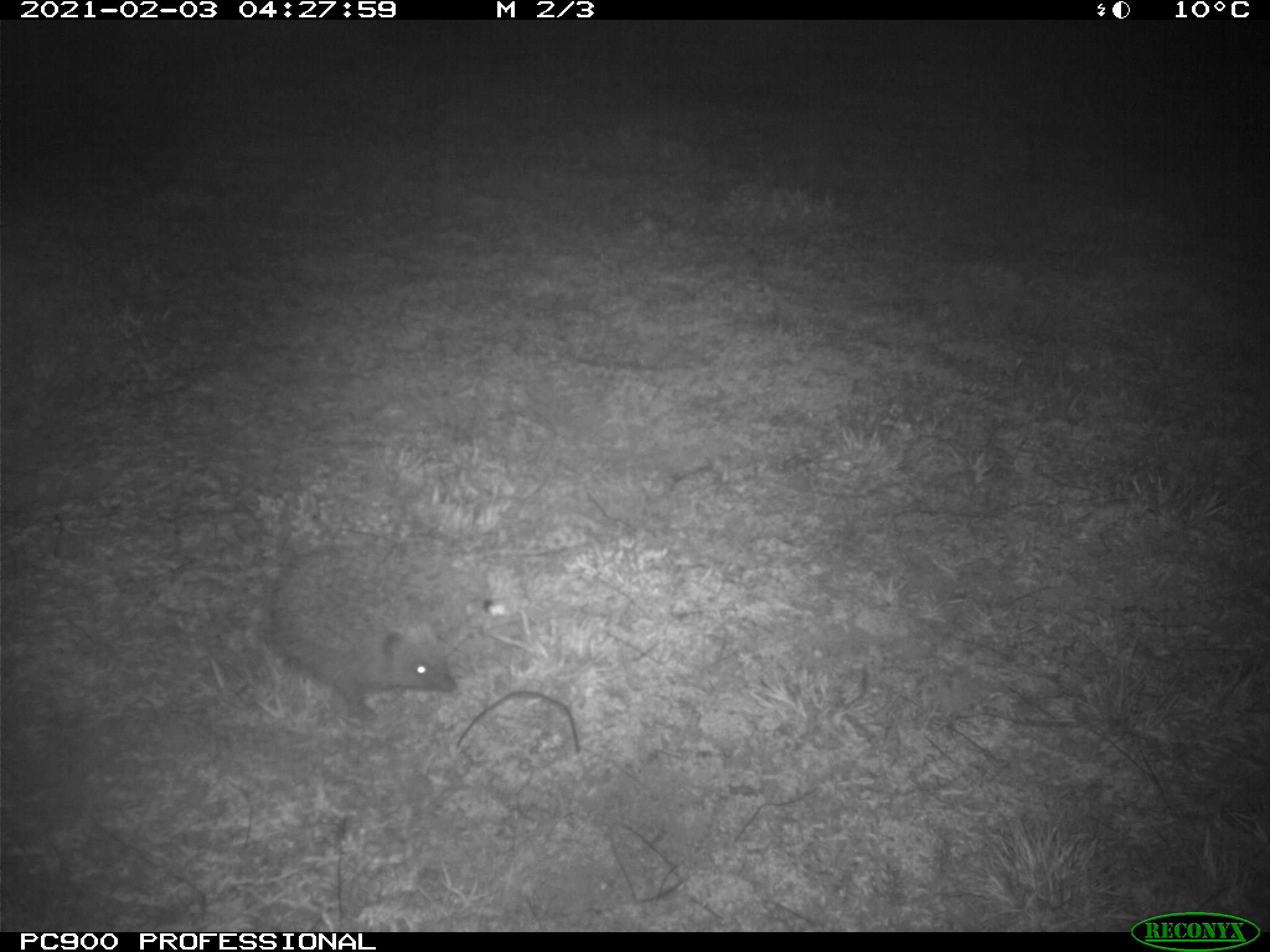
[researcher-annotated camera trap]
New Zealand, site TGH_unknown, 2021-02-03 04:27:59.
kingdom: Animalia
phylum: Chordata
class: Mammalia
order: Eulipotyphla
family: Erinaceidae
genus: Erinaceus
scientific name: Erinaceus europaeus europaeus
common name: european hedgehog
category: hedgehog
Hedgehog (european hedgehog) (Erinaceus europaeus europaeus).